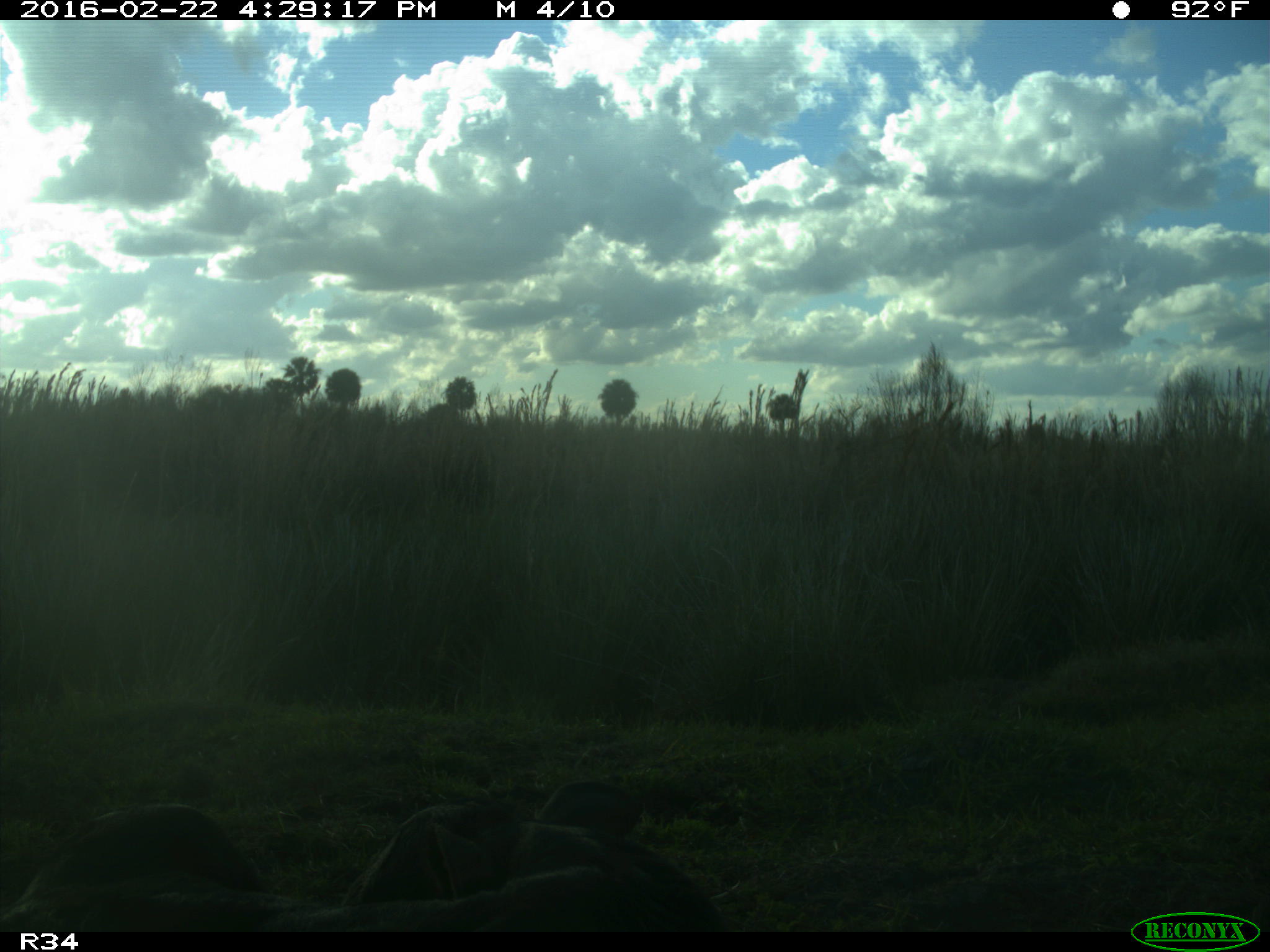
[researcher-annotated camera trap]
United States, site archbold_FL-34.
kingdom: Animalia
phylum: Chordata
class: Mammalia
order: Artiodactyla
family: Bovidae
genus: Bos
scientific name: Bos taurus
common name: domestic cow